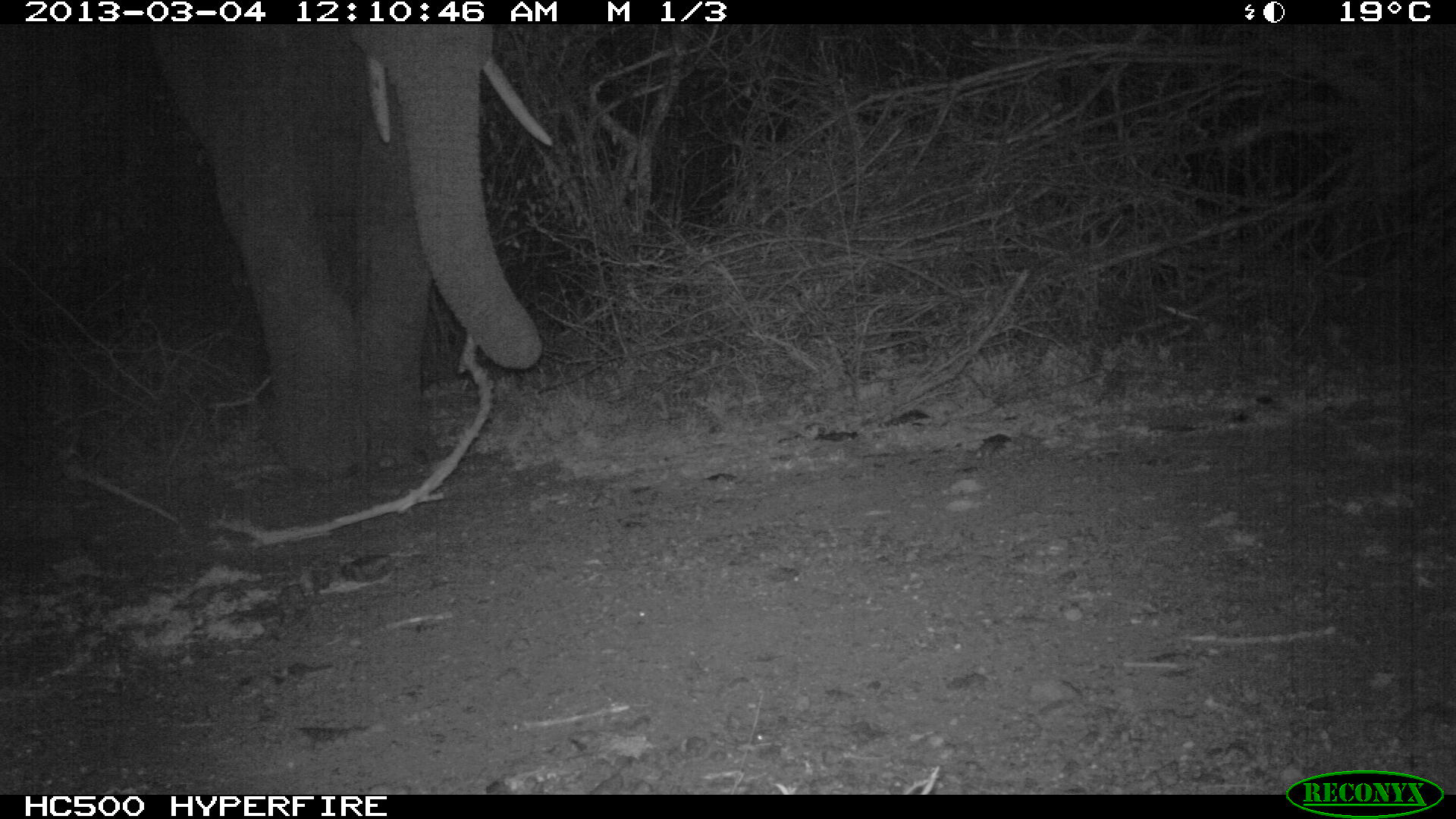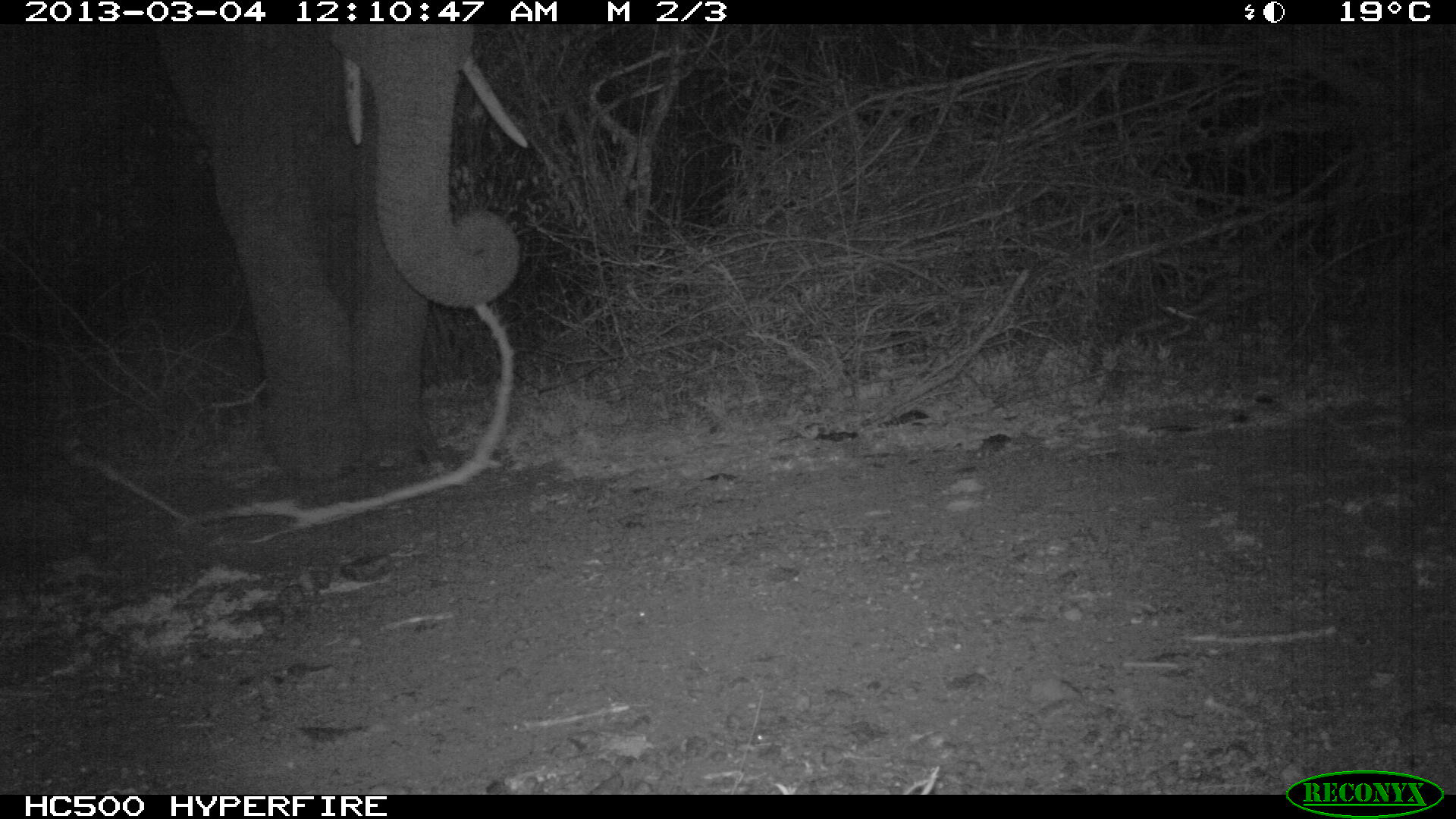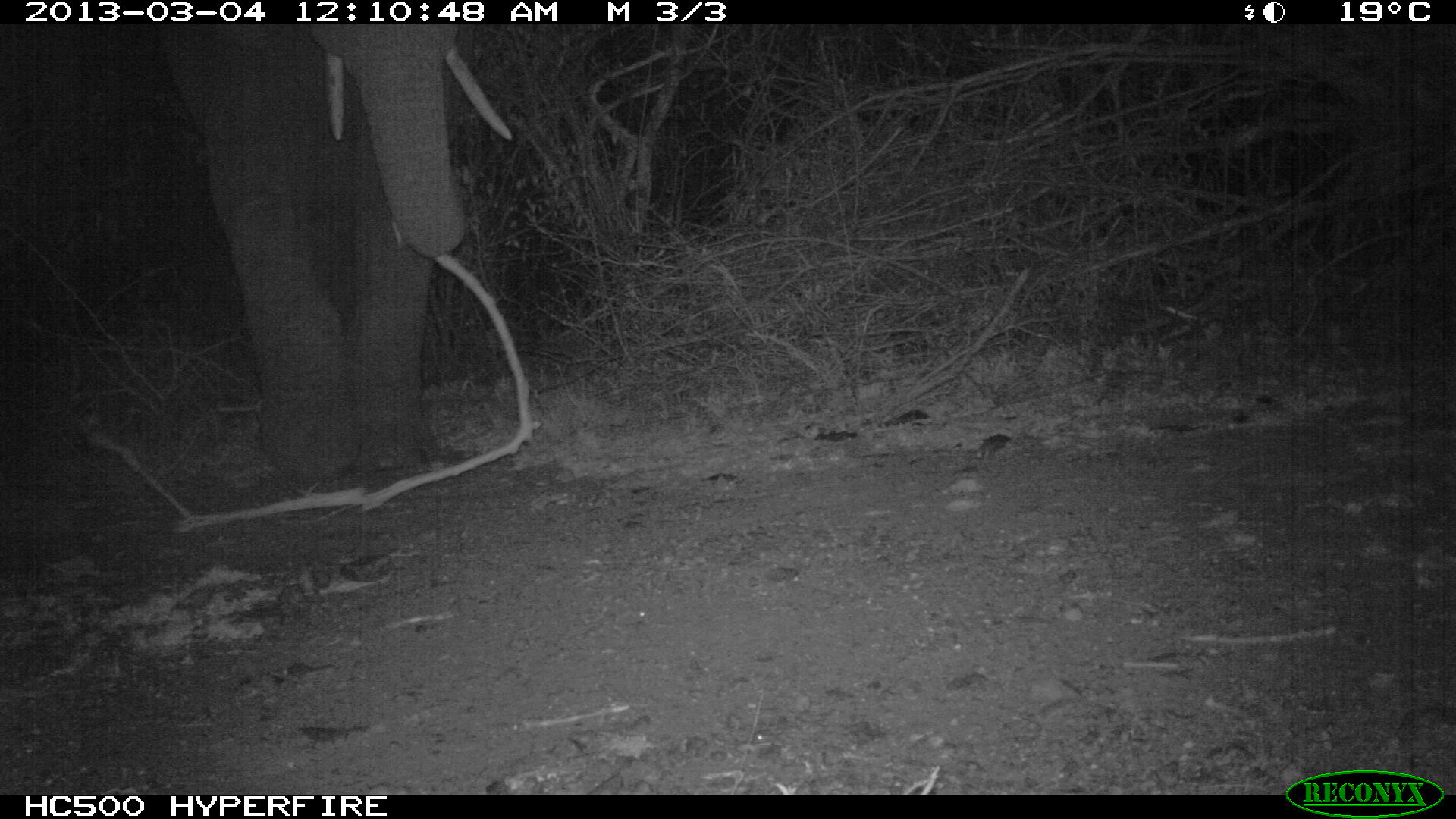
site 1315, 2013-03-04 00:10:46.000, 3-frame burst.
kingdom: Animalia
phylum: Chordata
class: Mammalia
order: Proboscidea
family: Elephantidae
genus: Loxodonta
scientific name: Loxodonta africana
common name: african bush elephant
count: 1